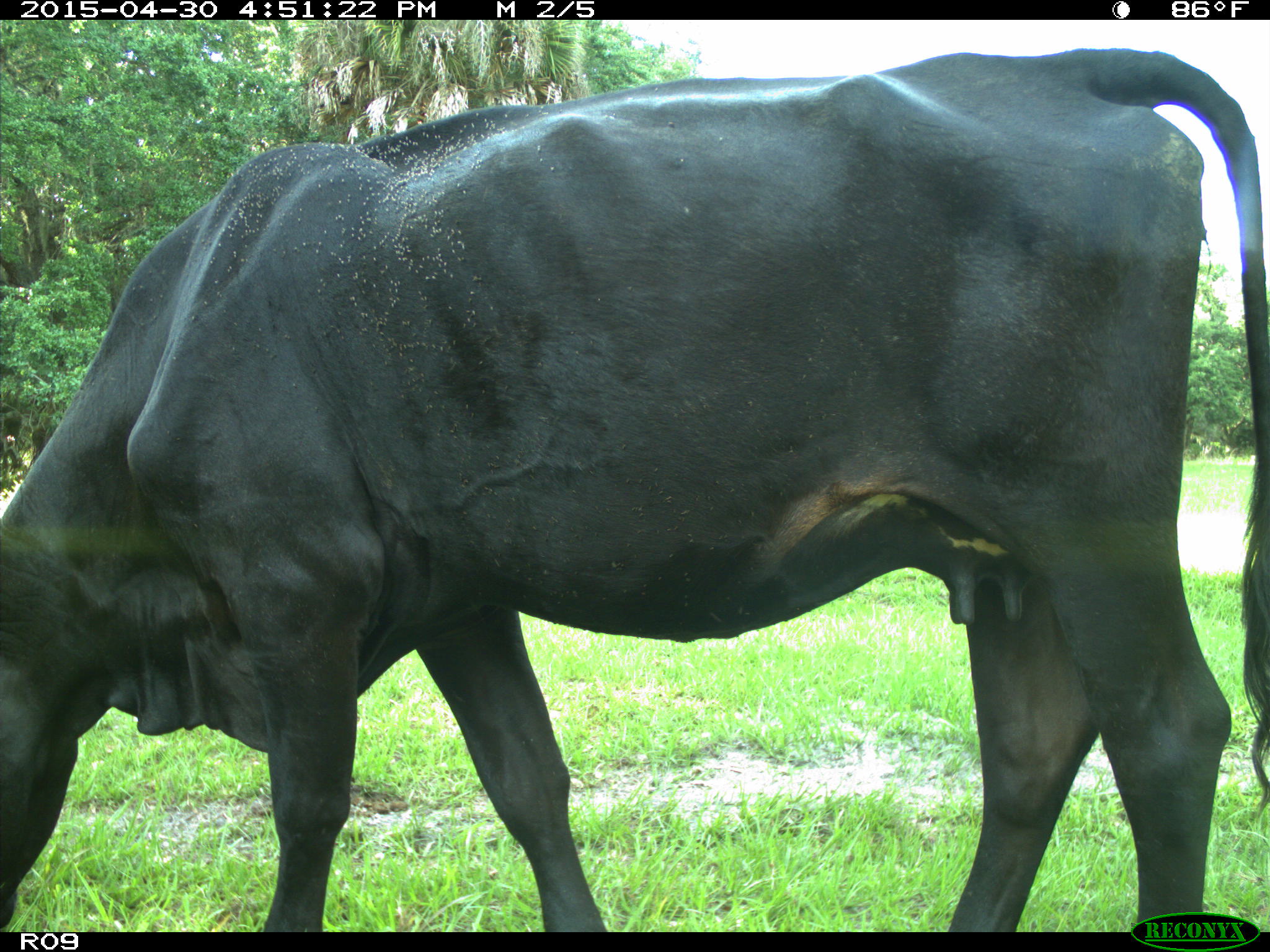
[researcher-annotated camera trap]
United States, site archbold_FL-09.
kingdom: Animalia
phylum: Chordata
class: Mammalia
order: Artiodactyla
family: Bovidae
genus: Bos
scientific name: Bos taurus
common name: domestic cow